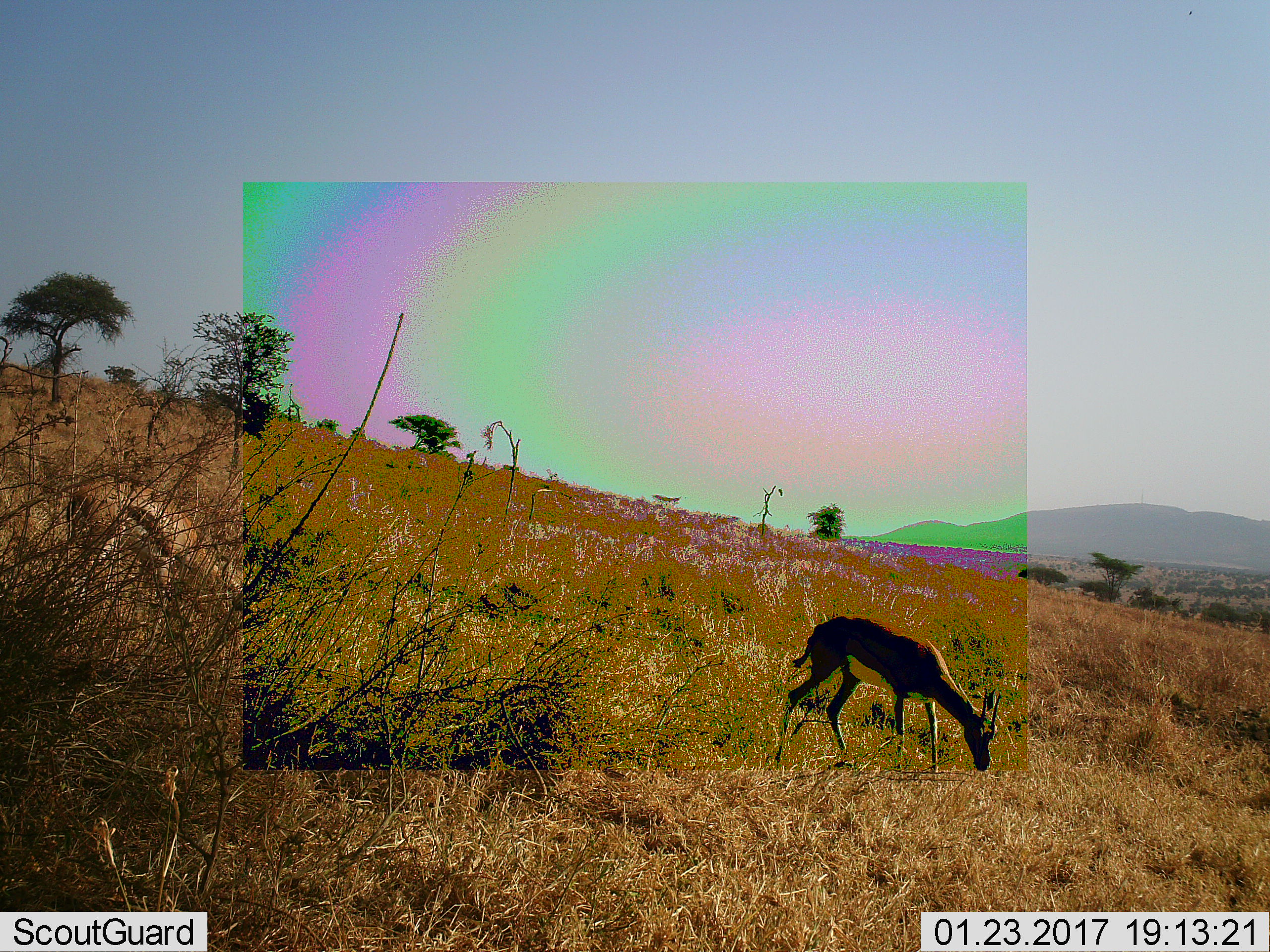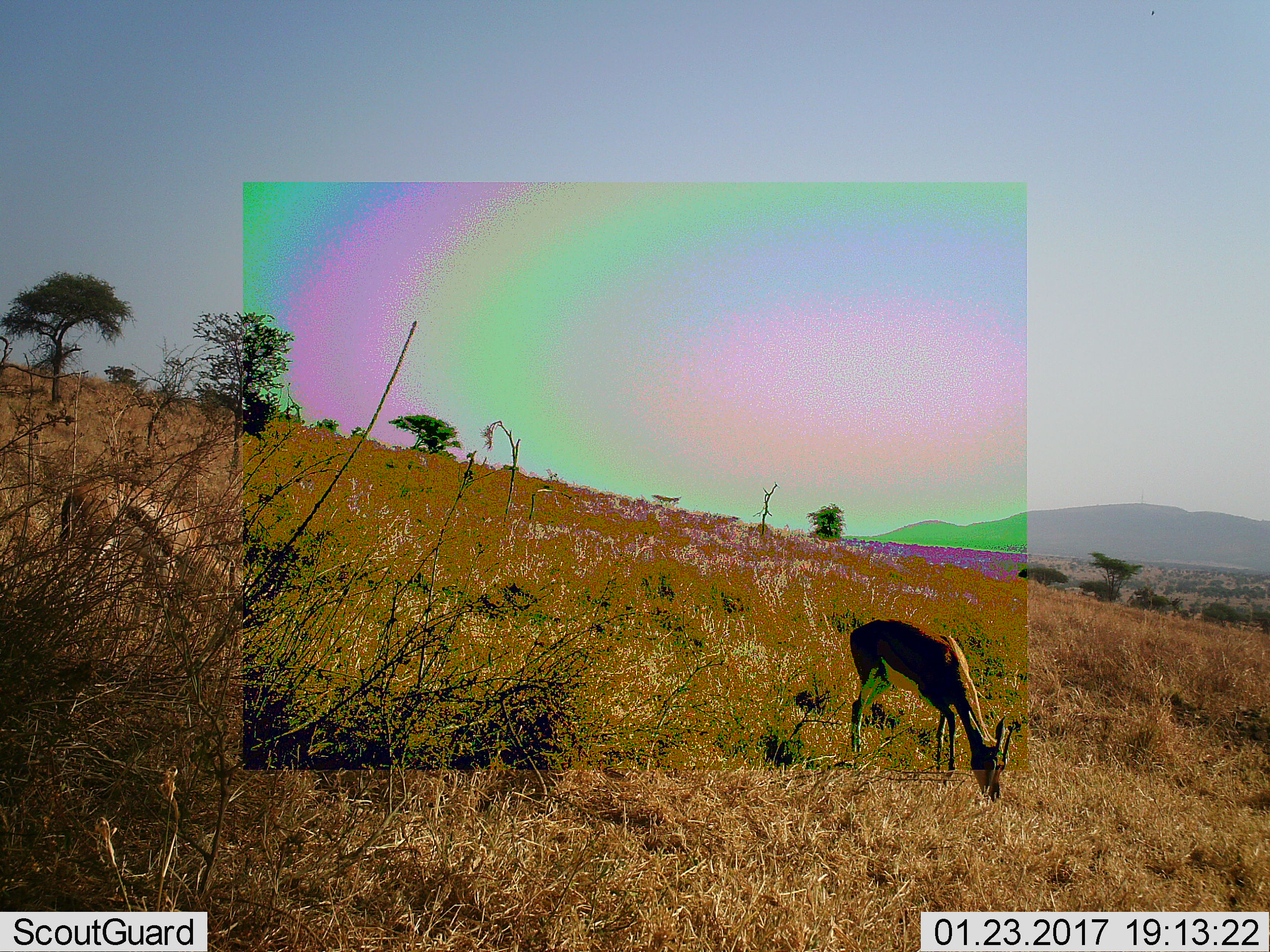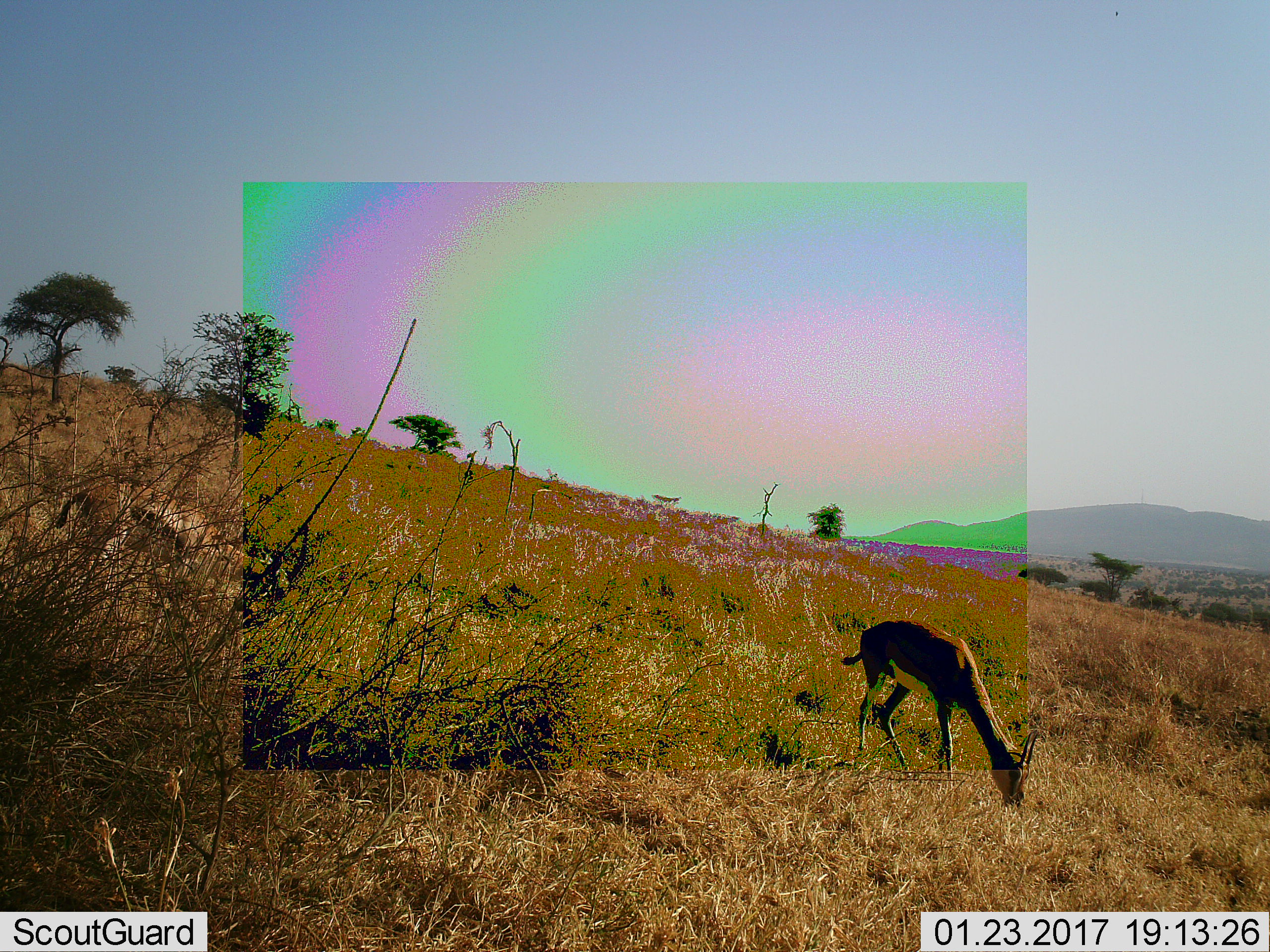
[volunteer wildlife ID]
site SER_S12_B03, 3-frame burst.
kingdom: Animalia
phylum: Chordata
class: Mammalia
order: Artiodactyla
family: Bovidae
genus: Eudorcas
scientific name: Eudorcas thomsonii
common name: thomson's gazelle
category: gazellethomsons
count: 1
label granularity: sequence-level